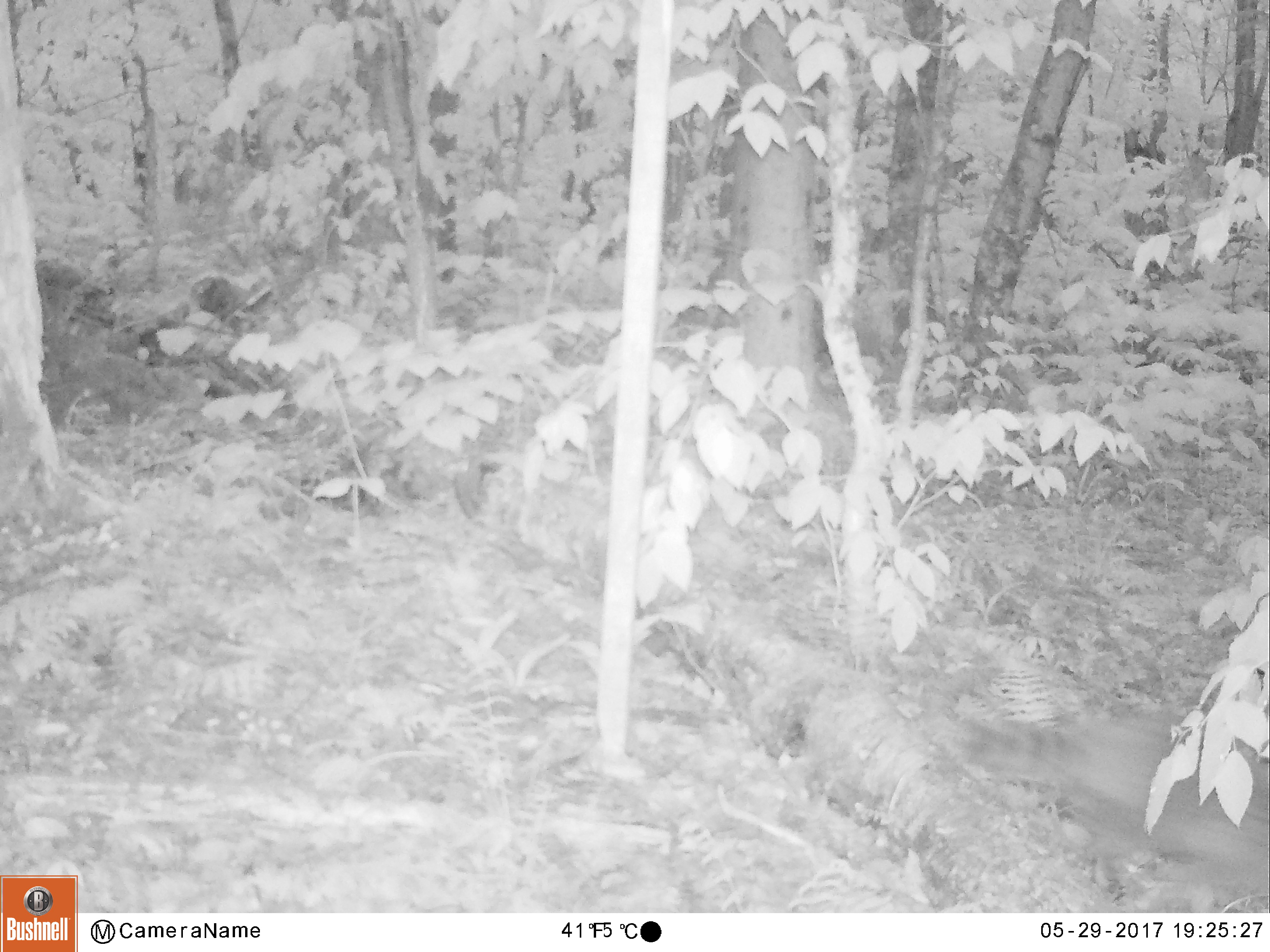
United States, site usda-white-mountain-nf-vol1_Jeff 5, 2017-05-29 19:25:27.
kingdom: Animalia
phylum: Chordata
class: Mammalia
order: Carnivora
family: Procyonidae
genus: Procyon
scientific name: Procyon lotor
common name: raccoon